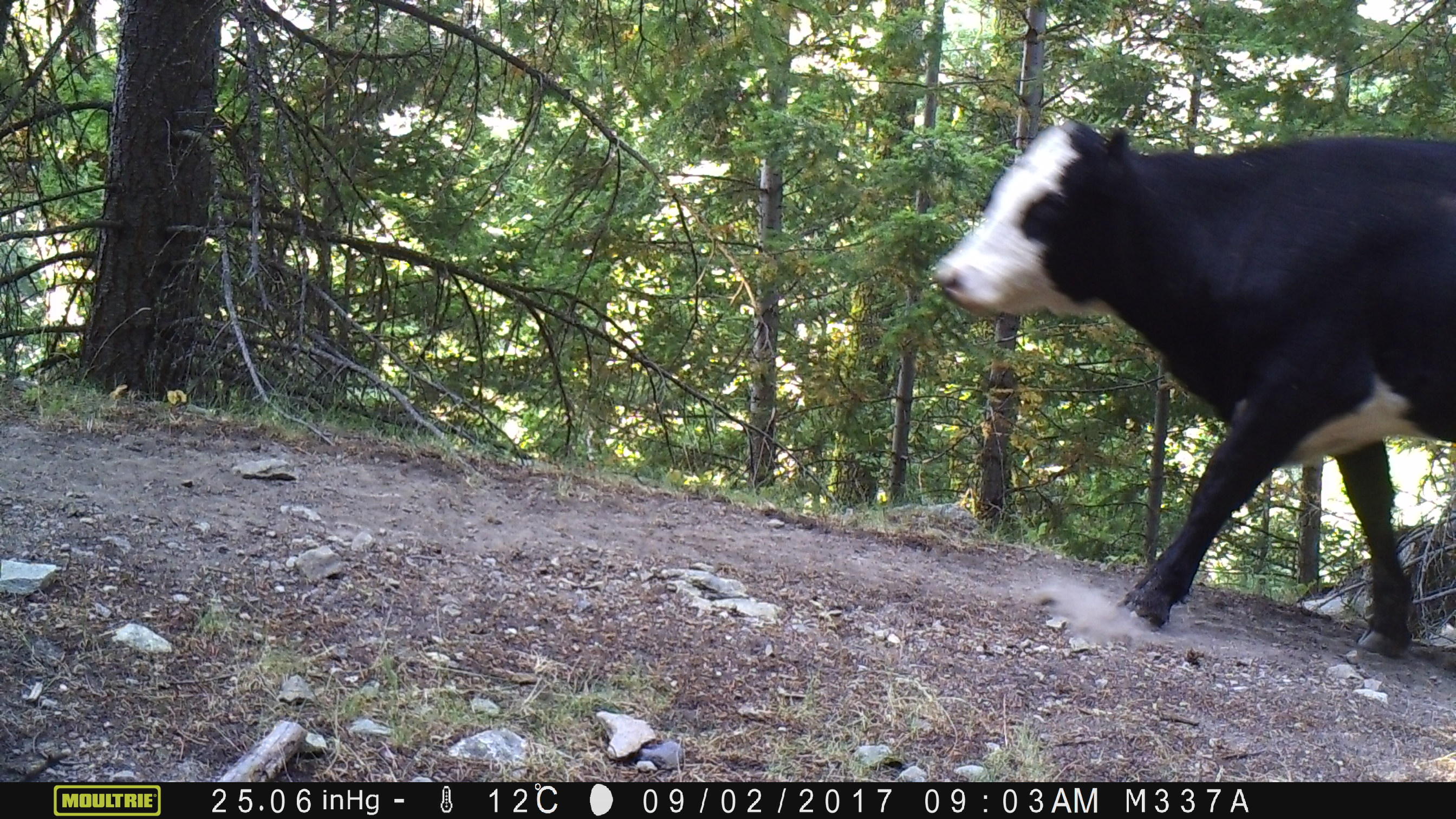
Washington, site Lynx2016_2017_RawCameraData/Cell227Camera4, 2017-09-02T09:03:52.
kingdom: Animalia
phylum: Chordata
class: Mammalia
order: Artiodactyla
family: Bovidae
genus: Bos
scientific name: Bos taurus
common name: domestic cattle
Domestic cattle (Bos taurus). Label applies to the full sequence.